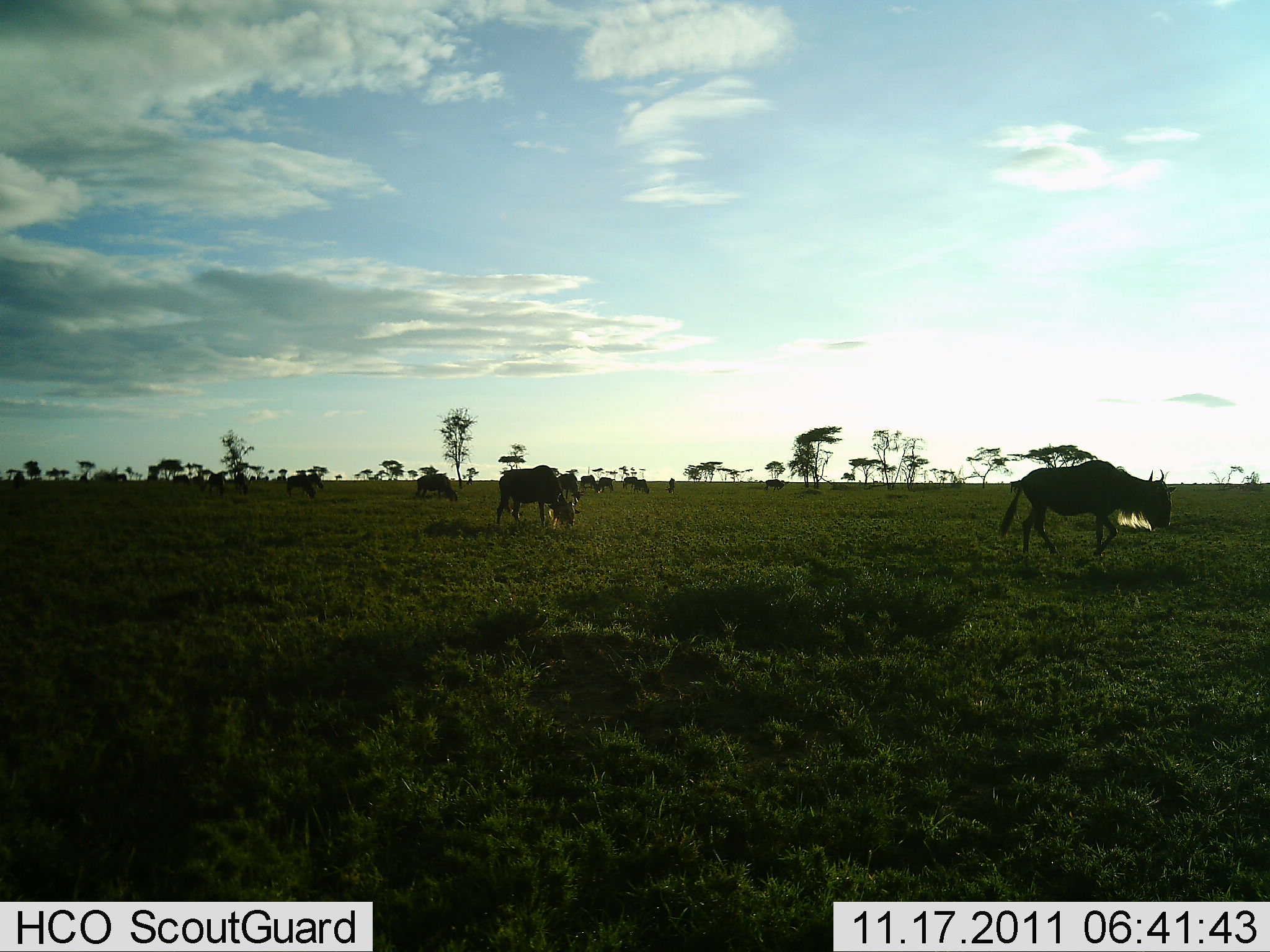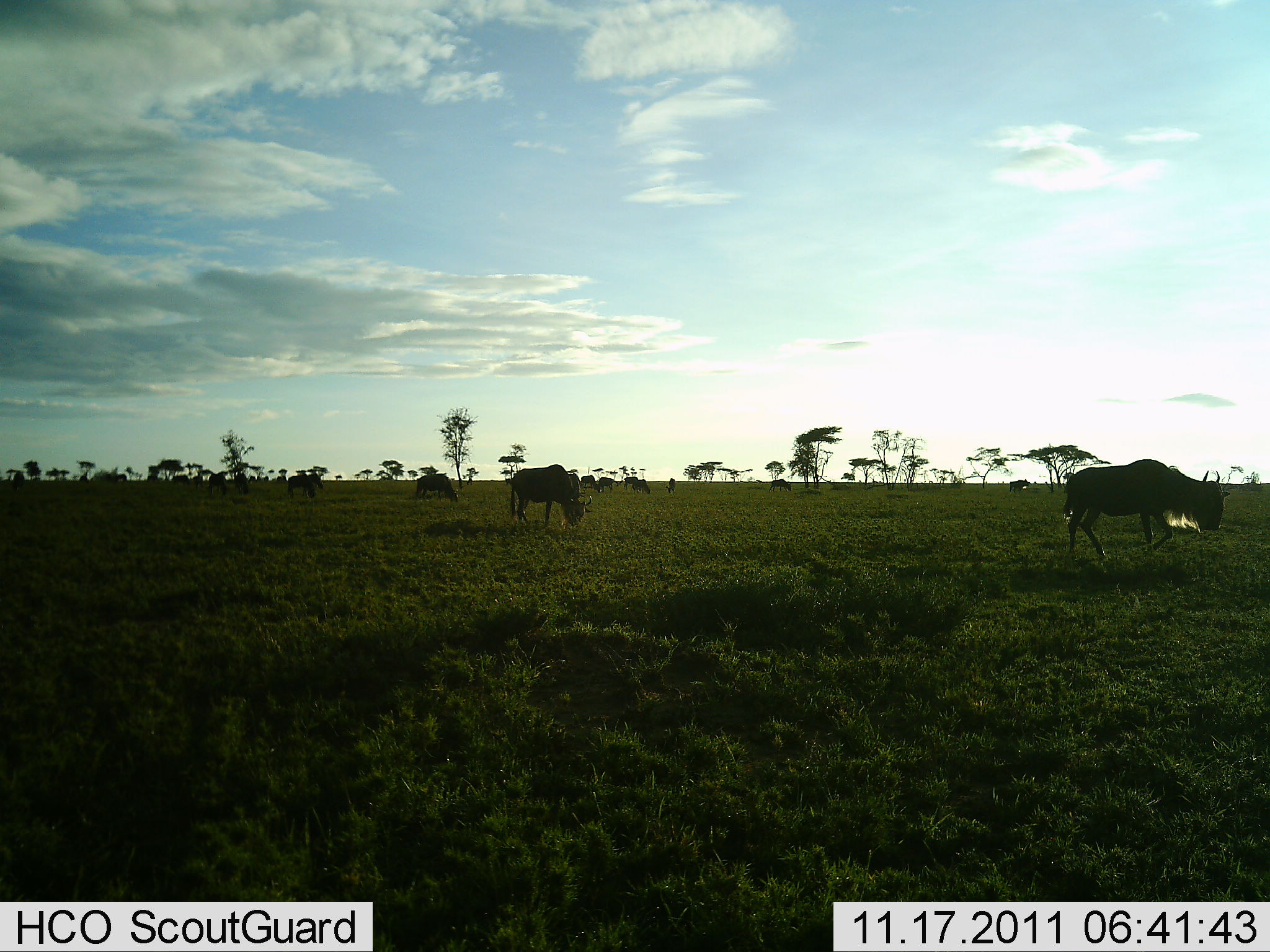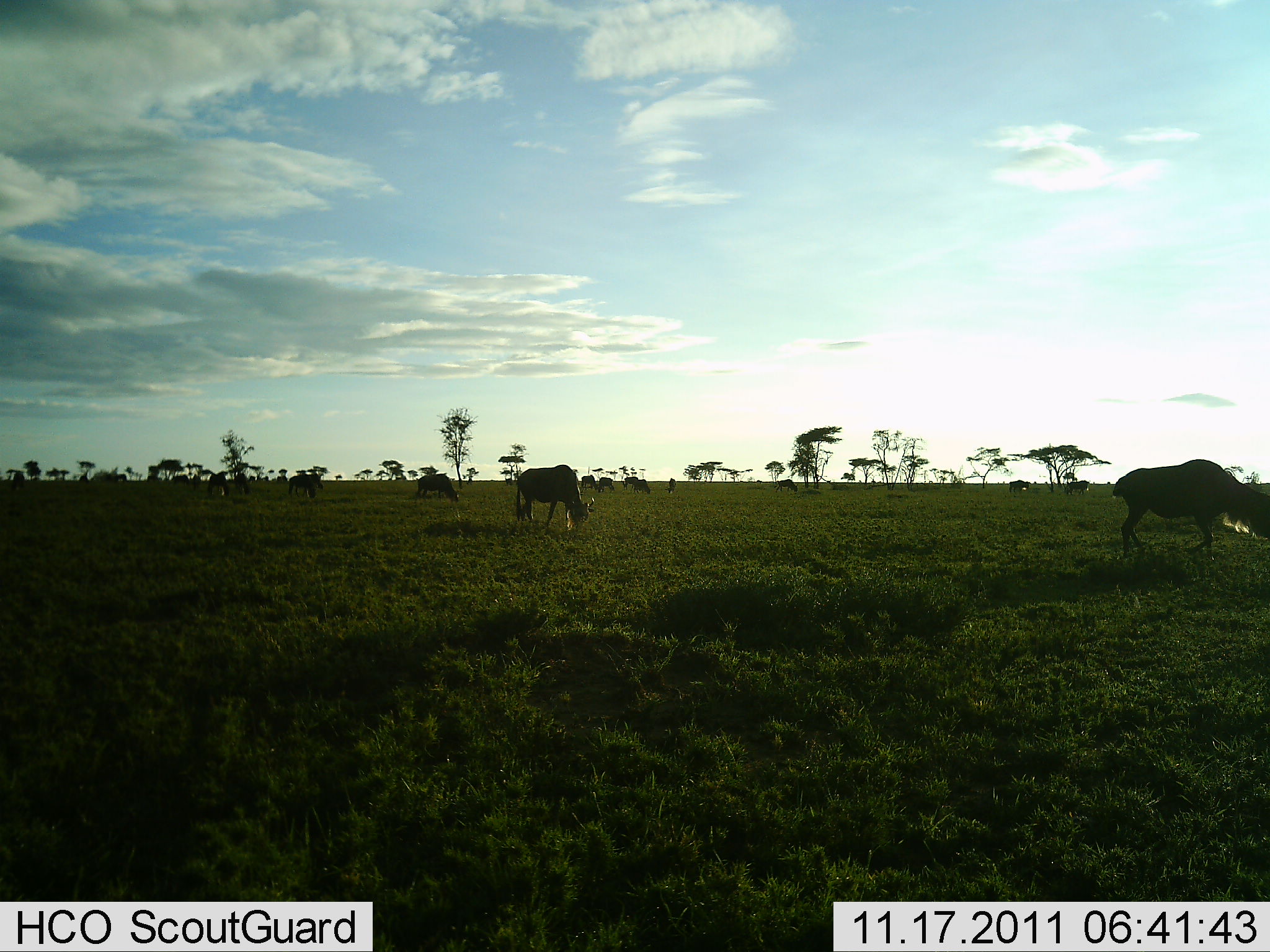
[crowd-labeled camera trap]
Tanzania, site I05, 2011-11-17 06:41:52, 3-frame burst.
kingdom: Animalia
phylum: Chordata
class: Mammalia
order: Artiodactyla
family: Bovidae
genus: Connochaetes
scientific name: Connochaetes taurinus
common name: blue wildebeest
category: wildebeest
Wildebeest (blue wildebeest) (Connochaetes taurinus), count 10. Behavior (volunteer vote fractions): standing 29%, resting 0%, moving 71%, interacting 0%. Young present (vote fraction): 0%. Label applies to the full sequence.